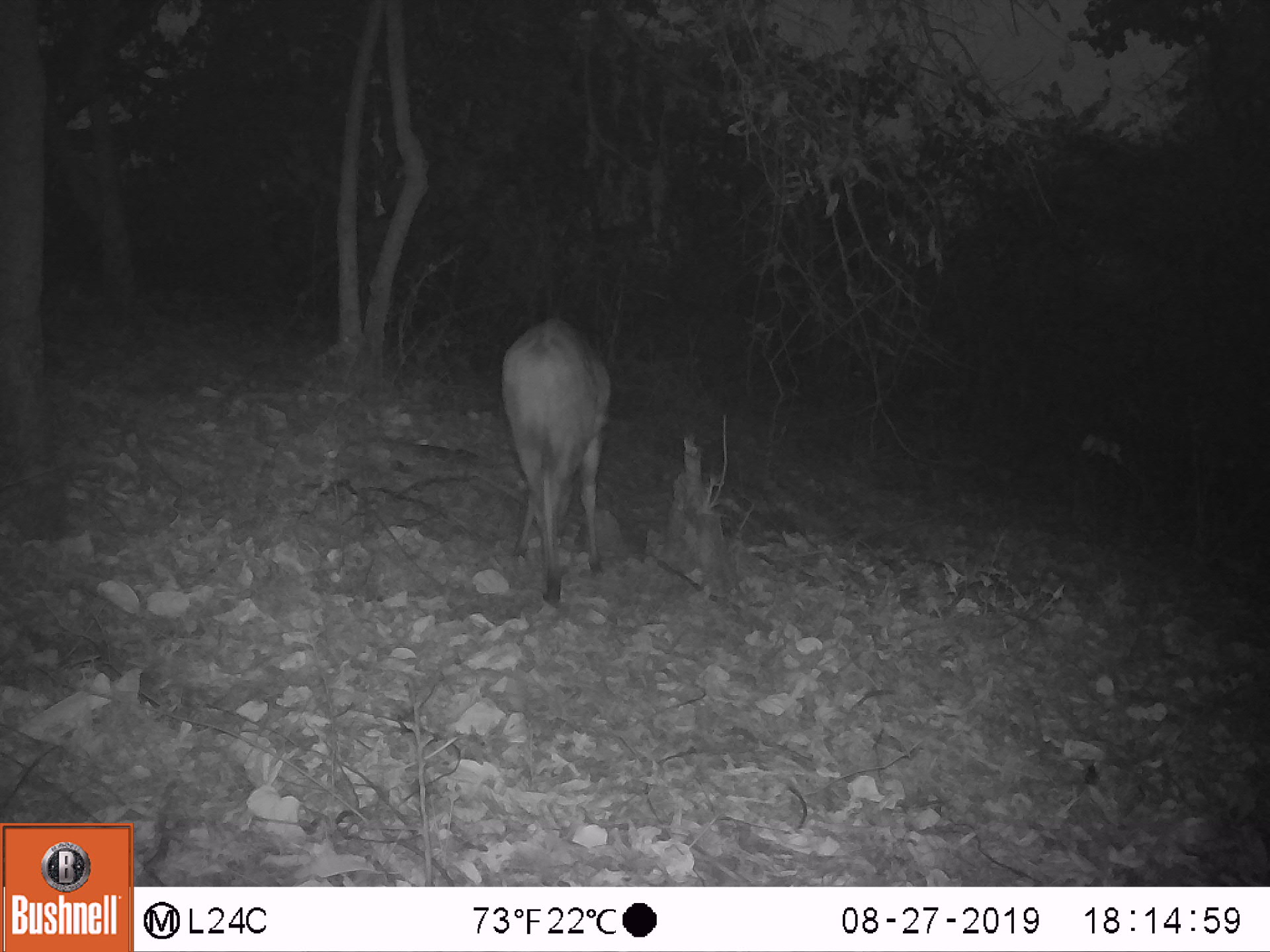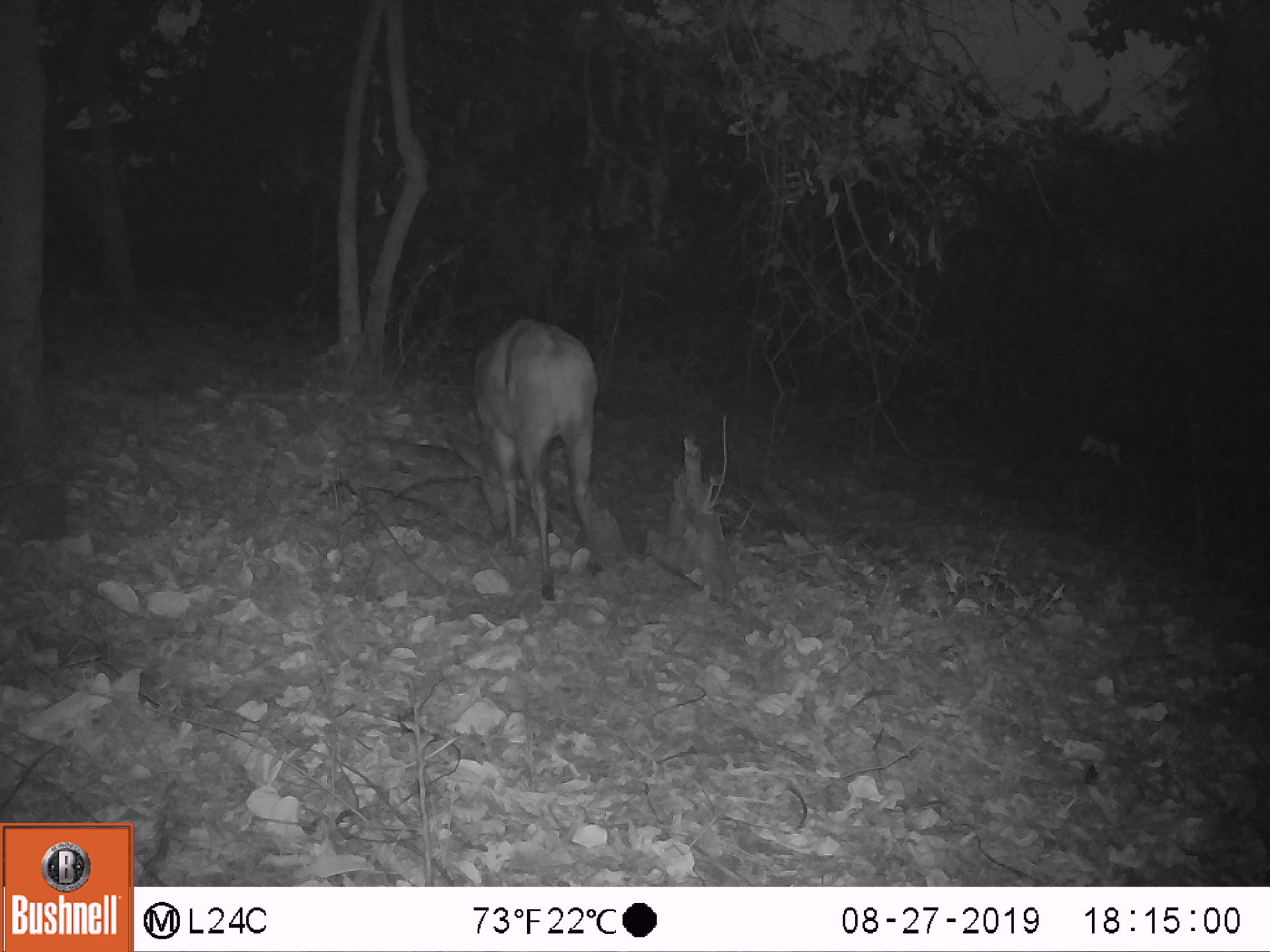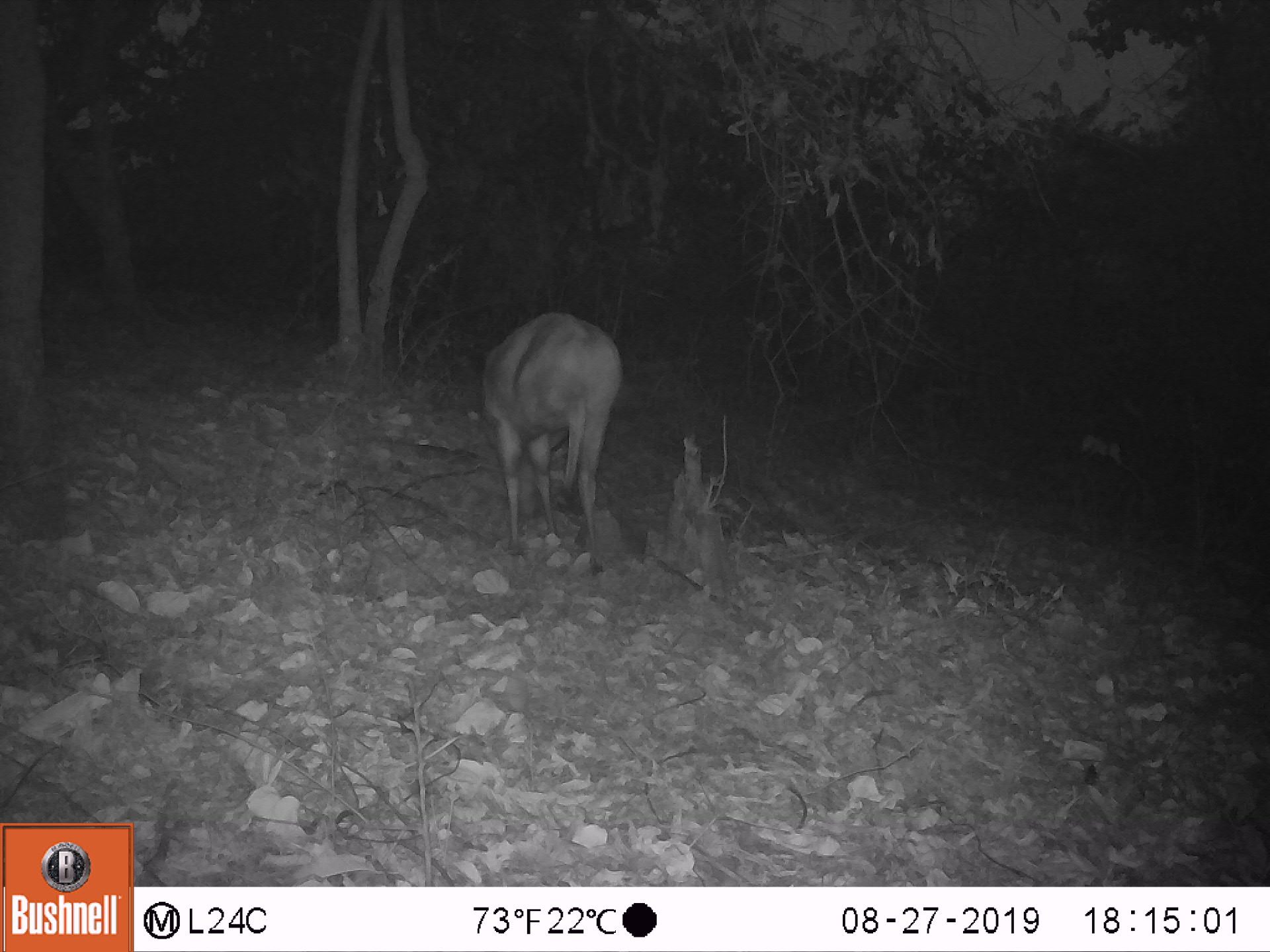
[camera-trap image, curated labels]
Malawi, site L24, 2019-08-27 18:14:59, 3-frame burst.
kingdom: Animalia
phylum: Chordata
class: Mammalia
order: Artiodactyla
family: Bovidae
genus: Tragelaphus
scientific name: Tragelaphus sylvaticus sylvaticus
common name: cape bushbuck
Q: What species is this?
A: Cape bushbuck (Tragelaphus sylvaticus sylvaticus).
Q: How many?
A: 1.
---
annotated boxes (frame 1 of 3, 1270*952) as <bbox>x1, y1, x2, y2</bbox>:
cape bushbuck: <bbox>498, 316, 615, 612</bbox>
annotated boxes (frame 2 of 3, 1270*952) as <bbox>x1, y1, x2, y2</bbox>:
cape bushbuck: <bbox>463, 317, 610, 600</bbox>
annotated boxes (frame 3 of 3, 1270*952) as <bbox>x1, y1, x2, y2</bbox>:
cape bushbuck: <bbox>476, 303, 626, 578</bbox>